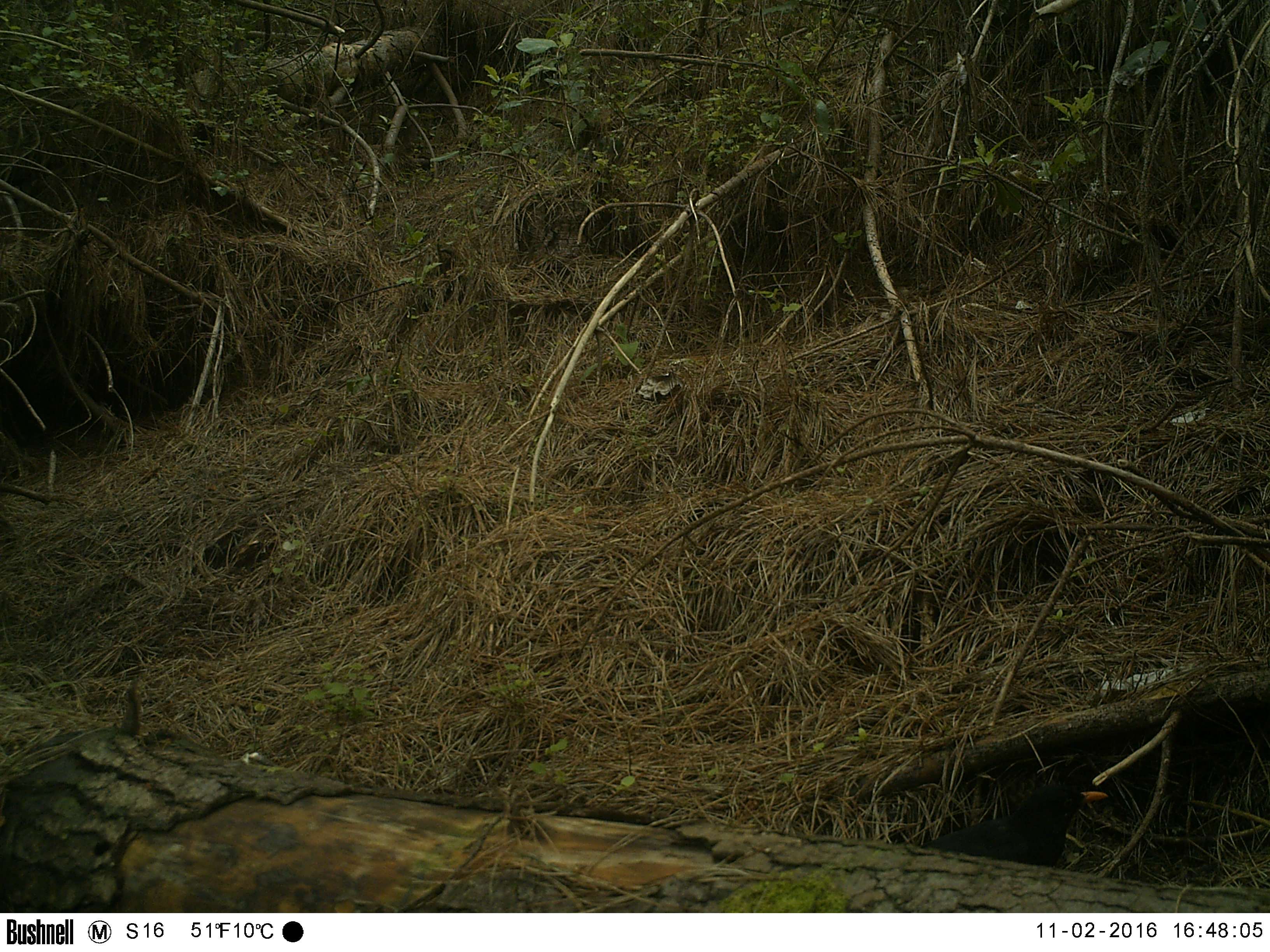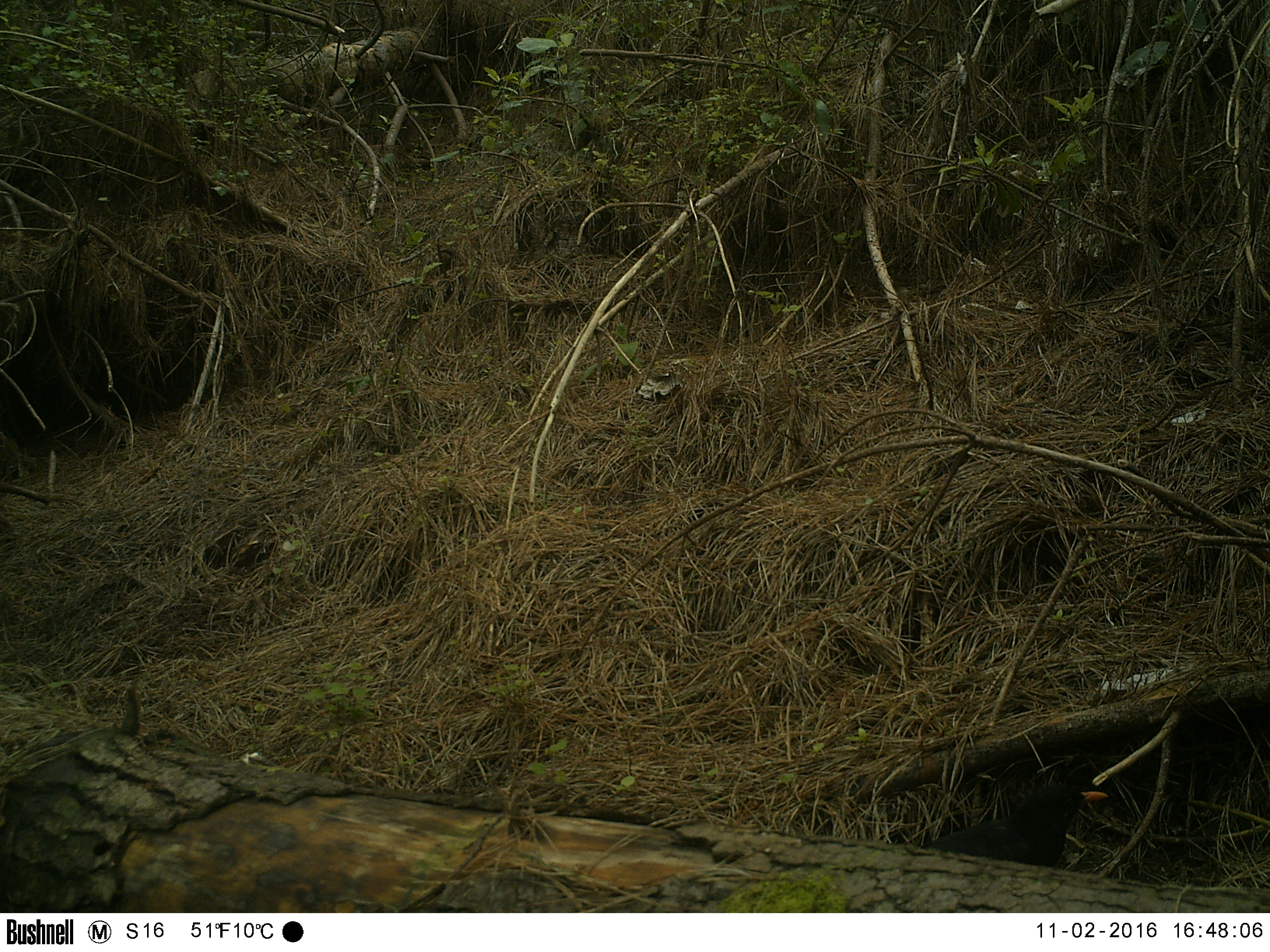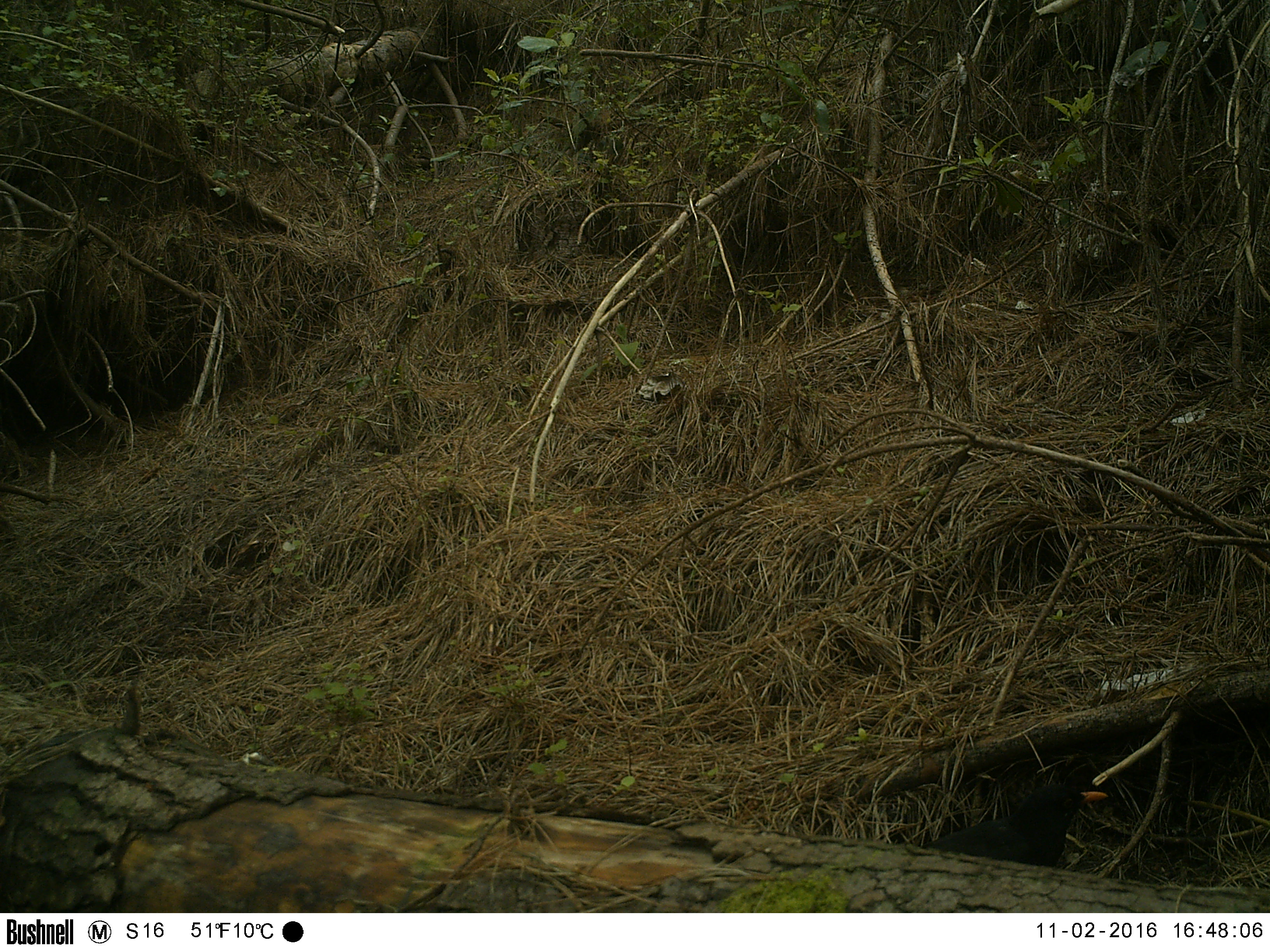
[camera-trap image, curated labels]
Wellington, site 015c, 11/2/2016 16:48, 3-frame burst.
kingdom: Animalia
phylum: Chordata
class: Aves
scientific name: Aves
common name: bird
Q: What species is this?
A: Bird (Aves).